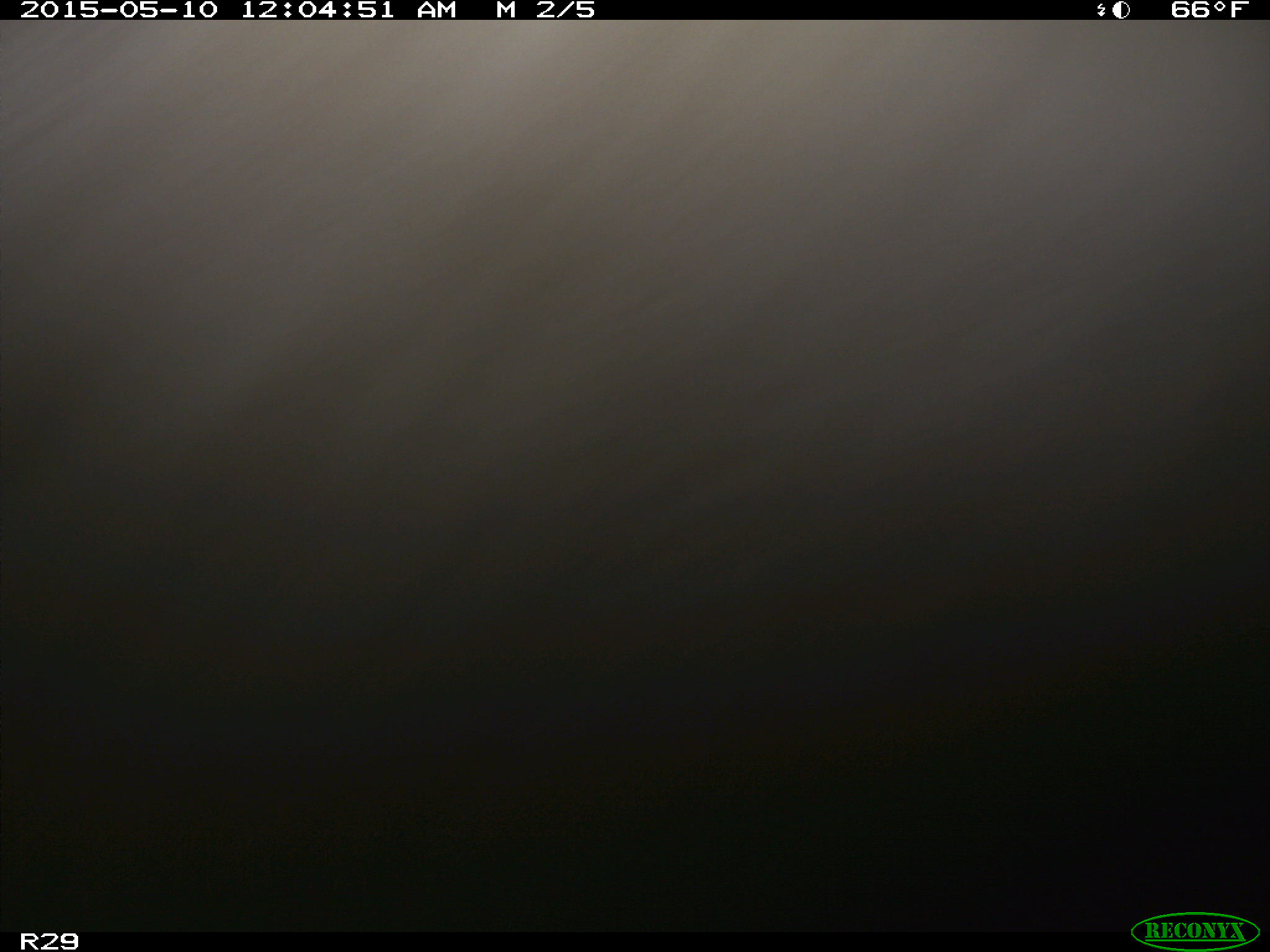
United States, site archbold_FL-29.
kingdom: Animalia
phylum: Chordata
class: Mammalia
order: Artiodactyla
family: Bovidae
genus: Bos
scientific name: Bos taurus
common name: domestic cow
Bos taurus (domestic cow).